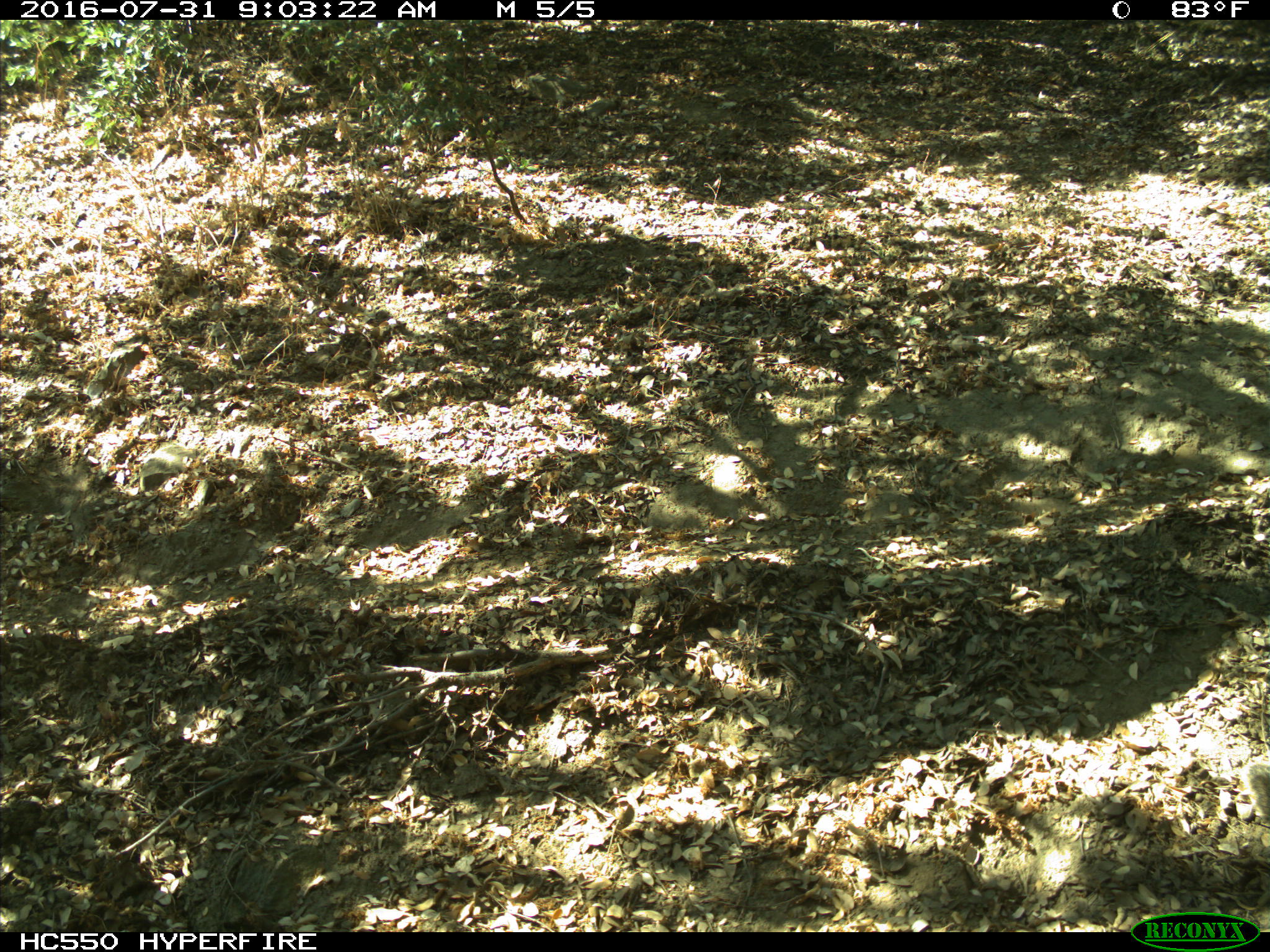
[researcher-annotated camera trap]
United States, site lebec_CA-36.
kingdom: Animalia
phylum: Chordata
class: Mammalia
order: Rodentia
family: Sciuridae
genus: Otospermophilus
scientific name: Otospermophilus beecheyi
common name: california ground squirrel